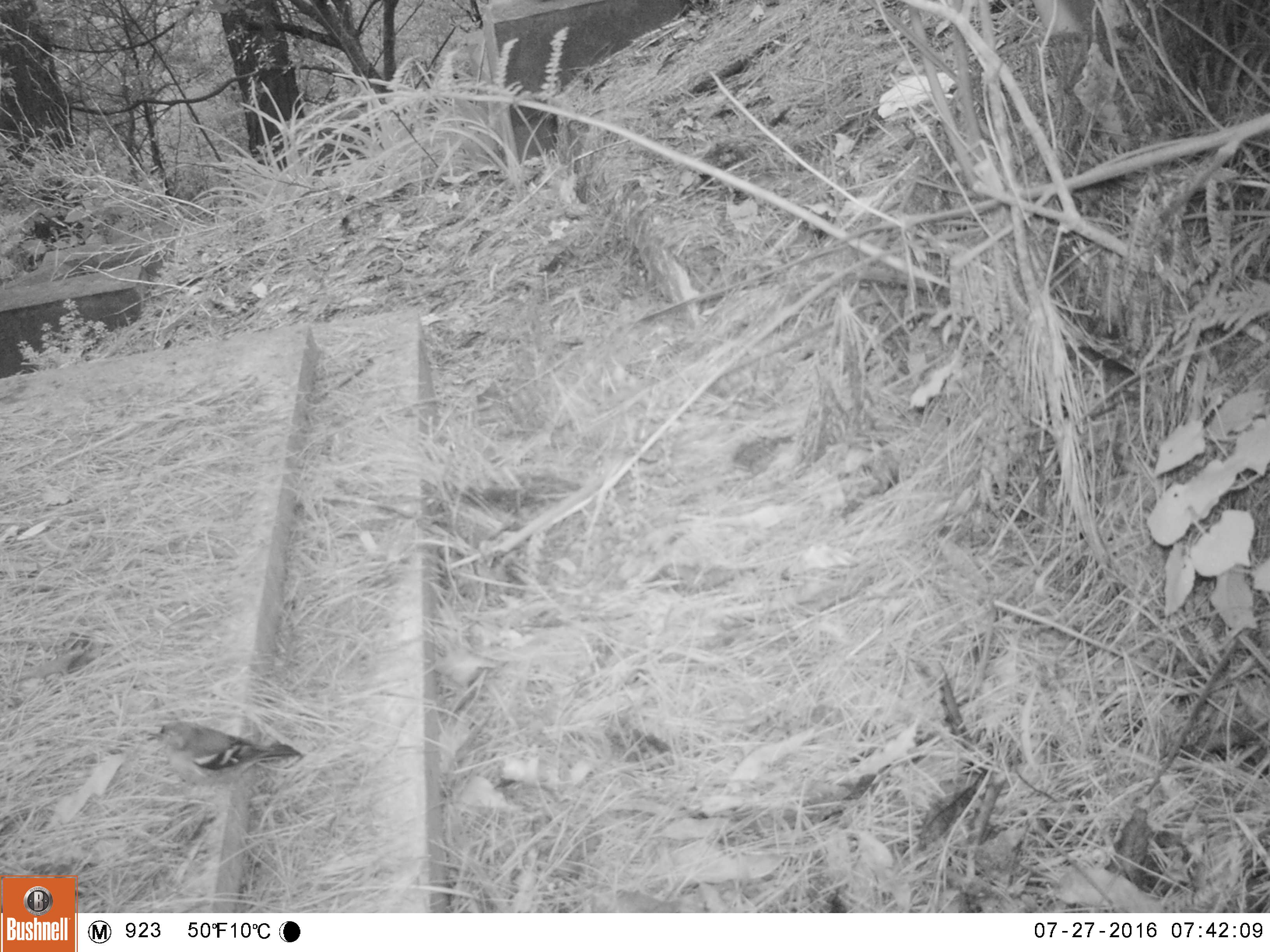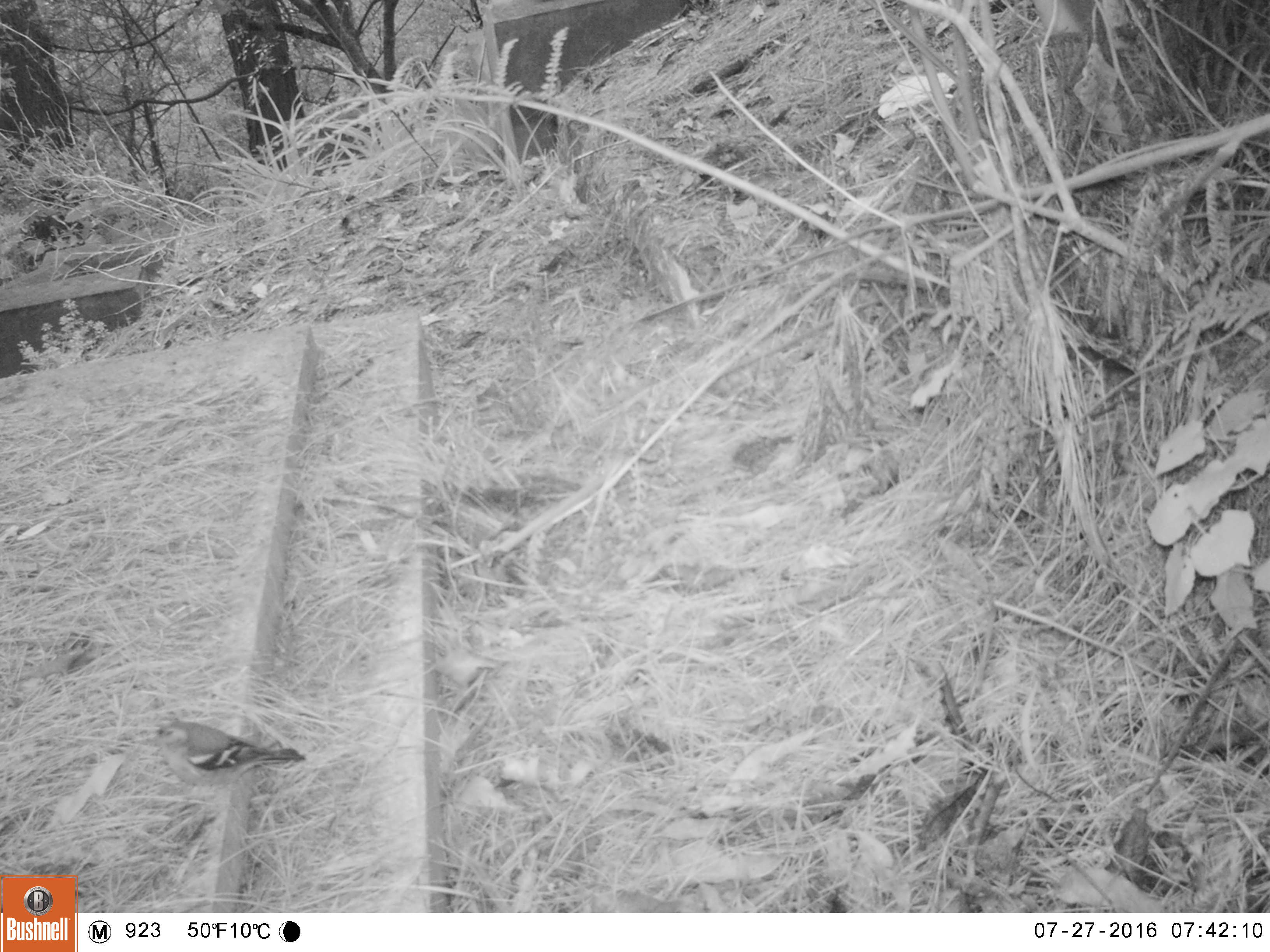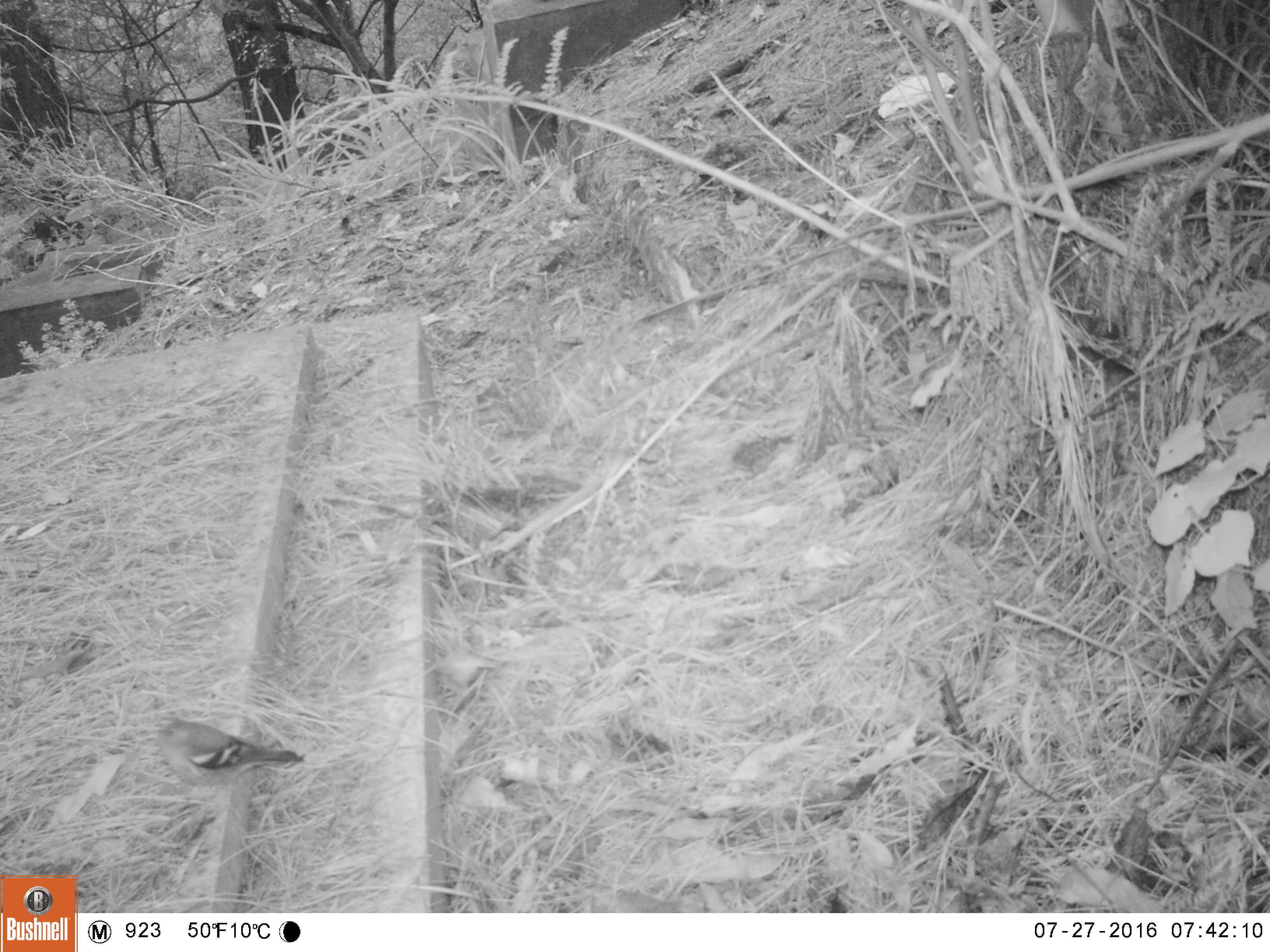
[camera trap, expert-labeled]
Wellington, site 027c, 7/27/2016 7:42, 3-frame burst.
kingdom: Animalia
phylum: Chordata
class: Aves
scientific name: Aves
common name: bird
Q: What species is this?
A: Bird (Aves).